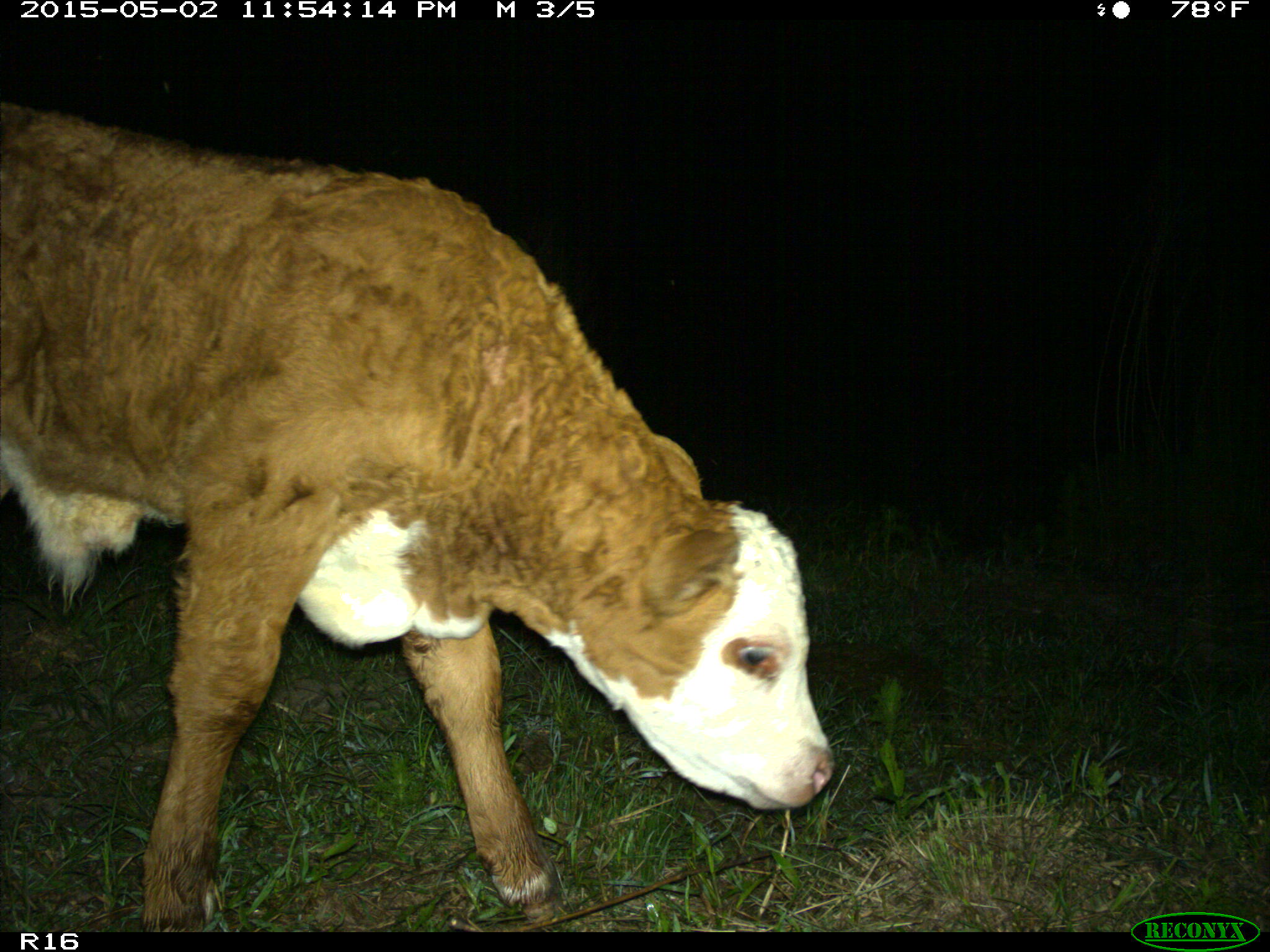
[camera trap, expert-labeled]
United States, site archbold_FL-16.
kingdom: Animalia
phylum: Chordata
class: Mammalia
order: Artiodactyla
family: Bovidae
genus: Bos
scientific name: Bos taurus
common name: domestic cow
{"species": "Bos taurus (domestic cow)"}